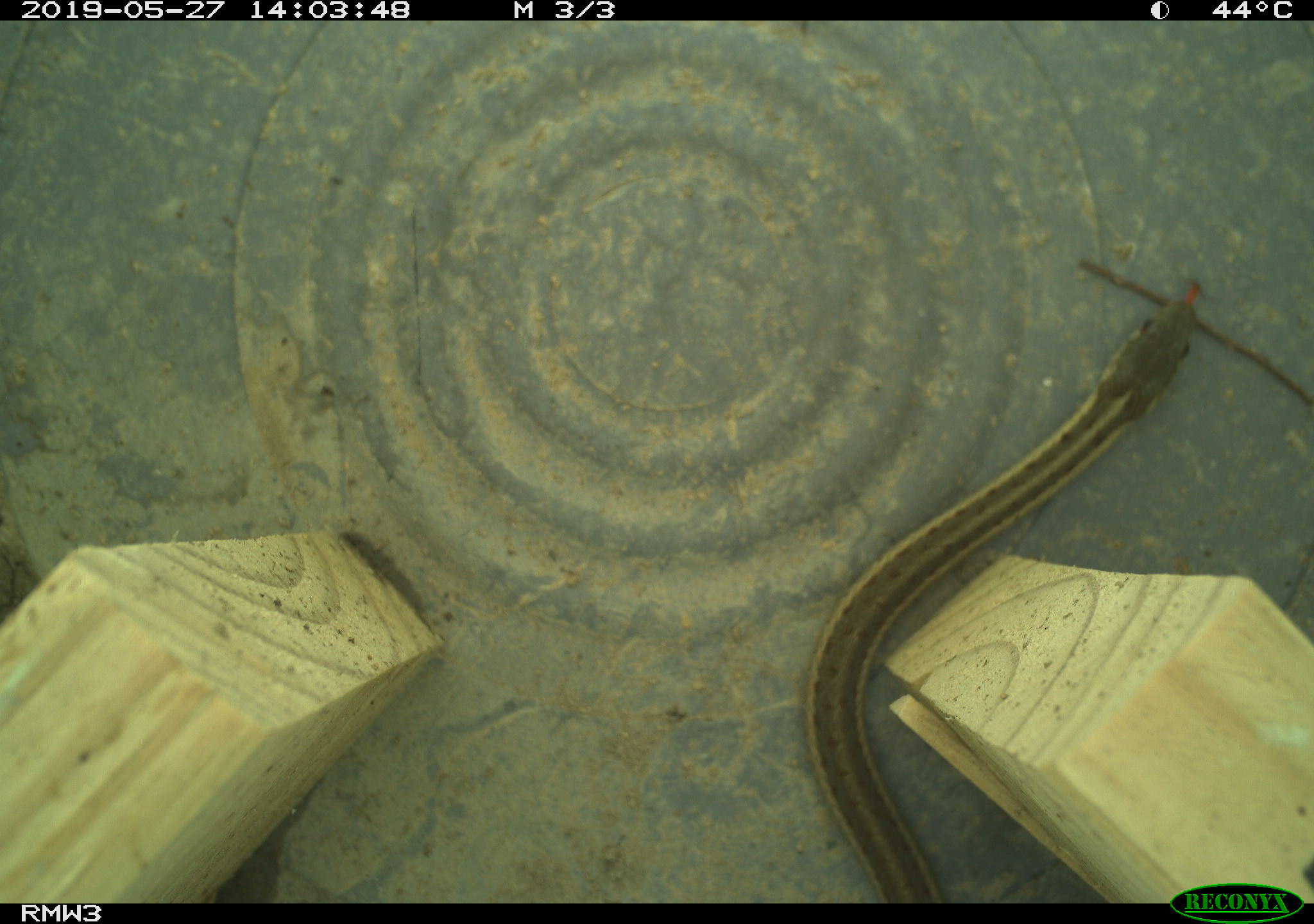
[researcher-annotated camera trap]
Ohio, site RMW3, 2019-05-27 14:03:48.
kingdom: Animalia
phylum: Chordata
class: Reptilia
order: Squamata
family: Colubridae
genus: Thamnophis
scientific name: Thamnophis sirtalis sirtalis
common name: eastern gartersnake